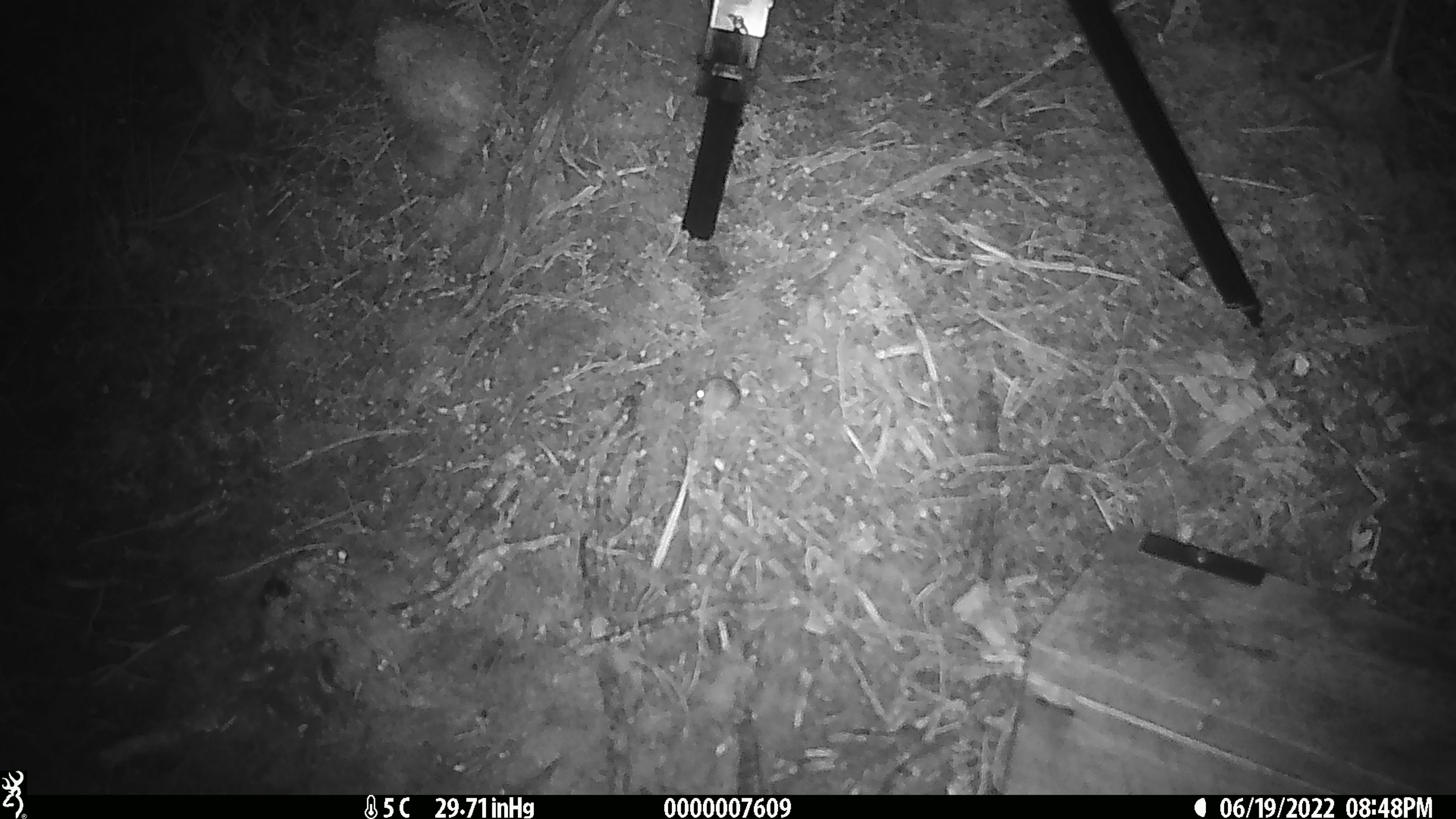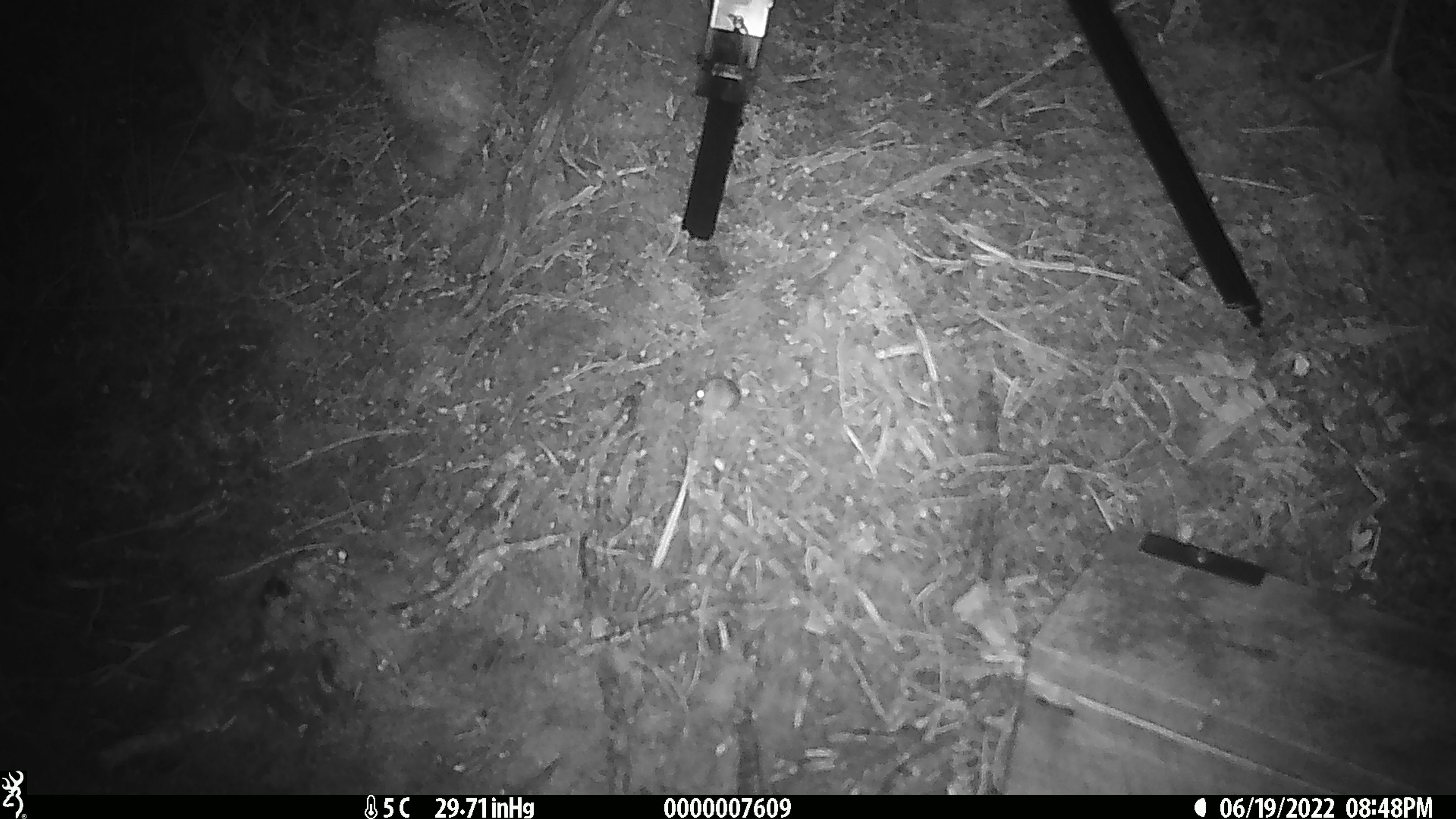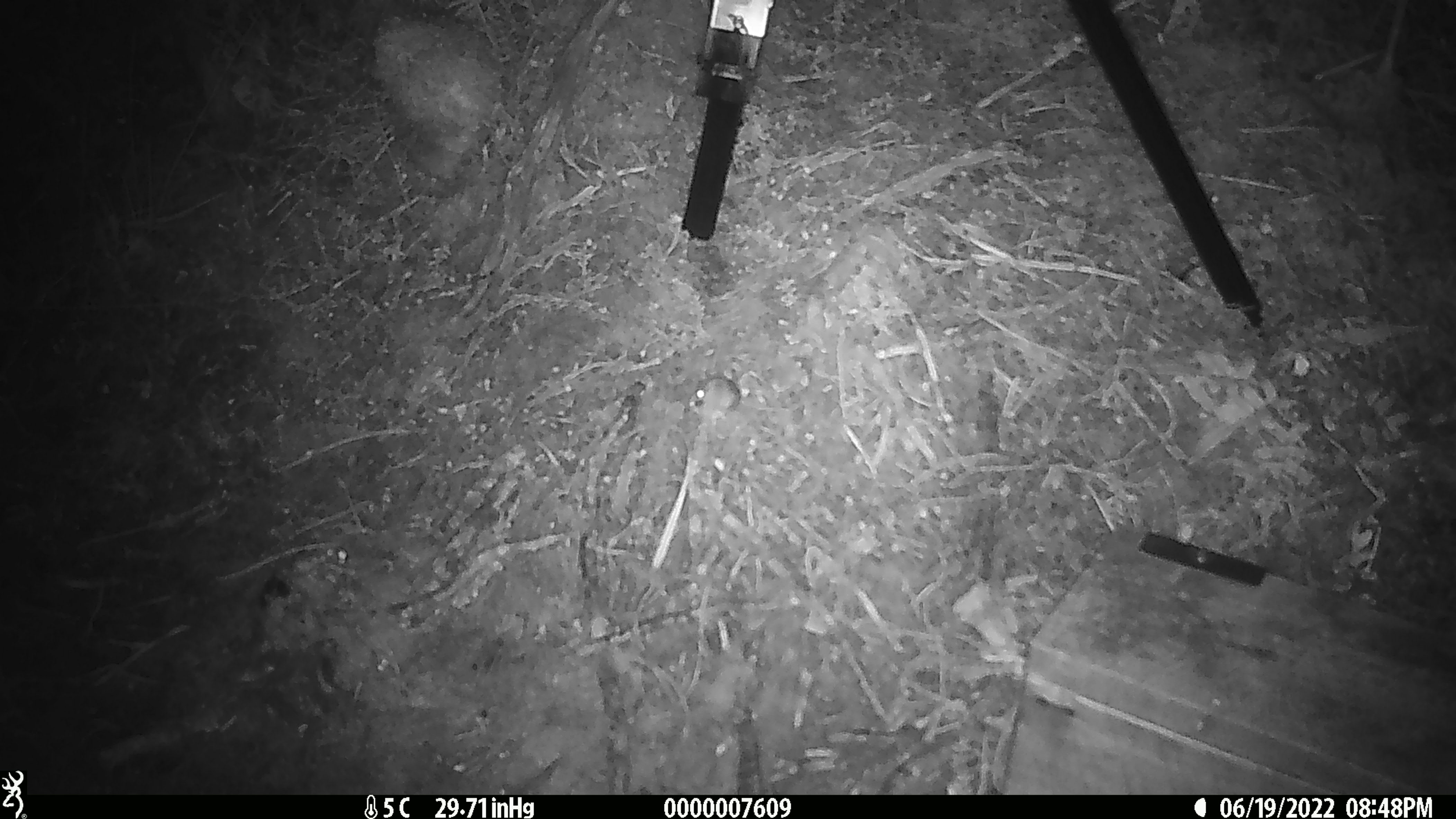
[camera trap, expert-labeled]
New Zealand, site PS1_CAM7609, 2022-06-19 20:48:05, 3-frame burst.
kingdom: Animalia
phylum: Chordata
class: Mammalia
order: Rodentia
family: Muridae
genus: Mus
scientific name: Mus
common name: mouse